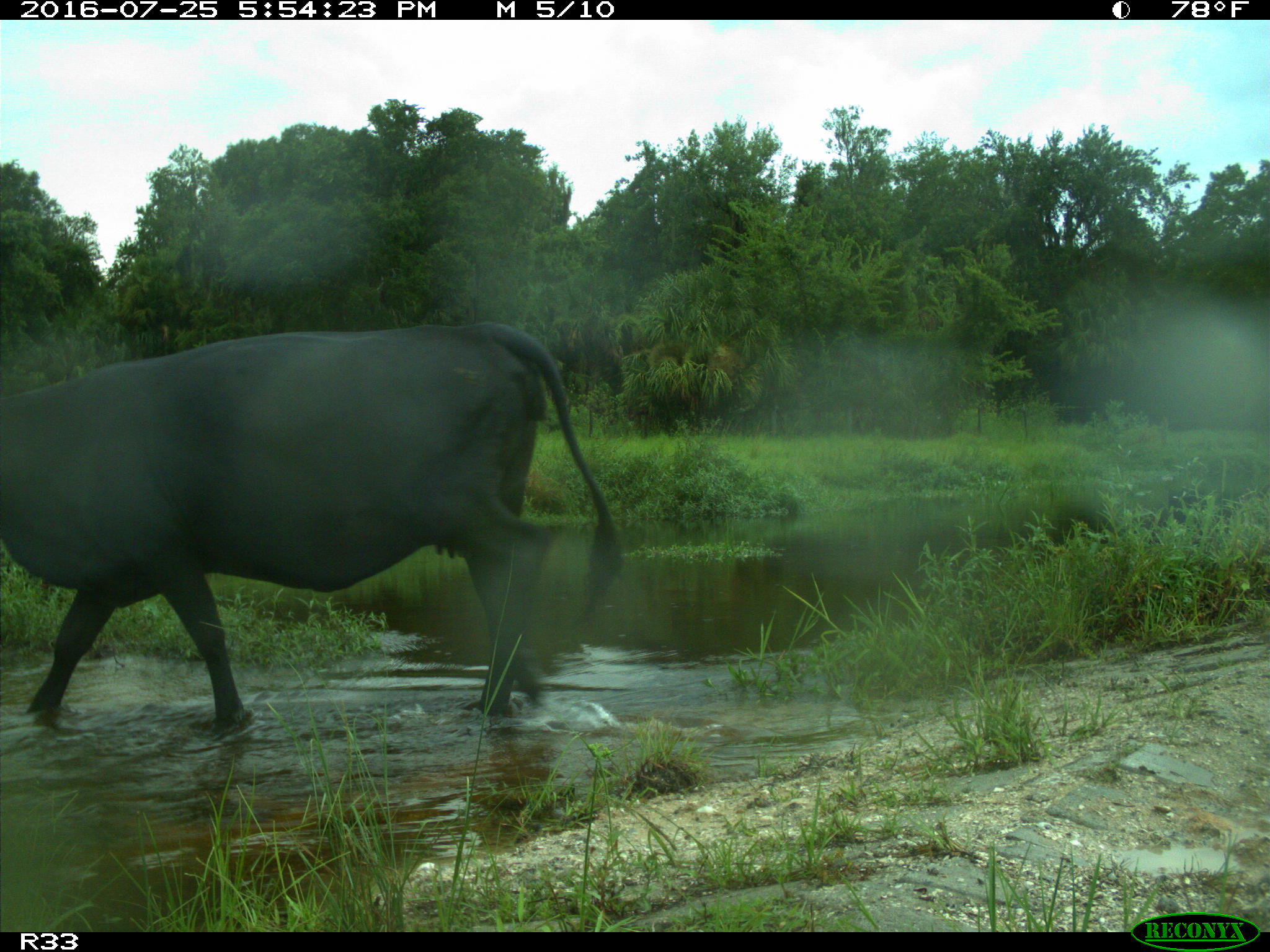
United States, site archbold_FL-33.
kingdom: Animalia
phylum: Chordata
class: Mammalia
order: Artiodactyla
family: Bovidae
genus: Bos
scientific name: Bos taurus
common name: domestic cow